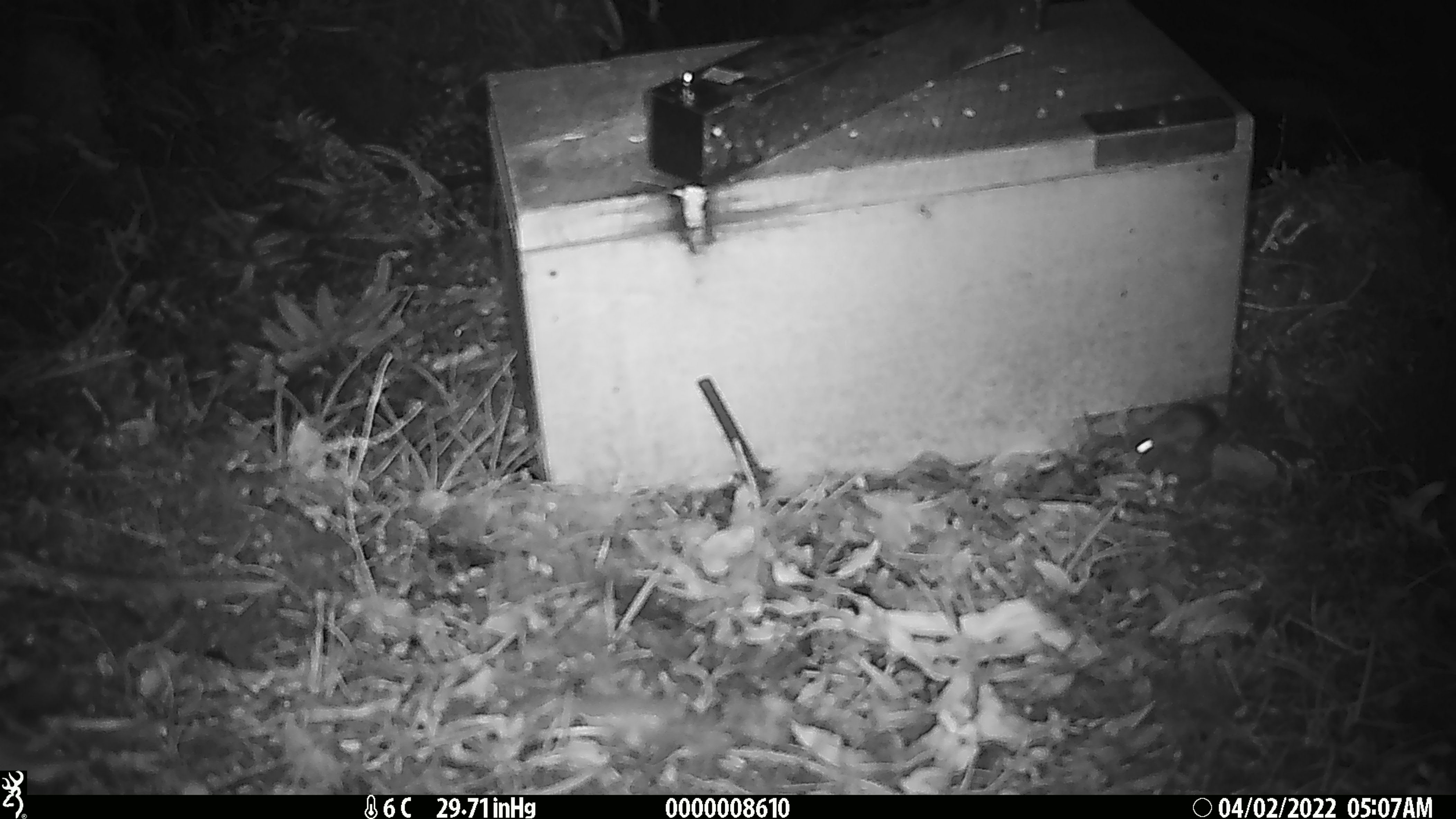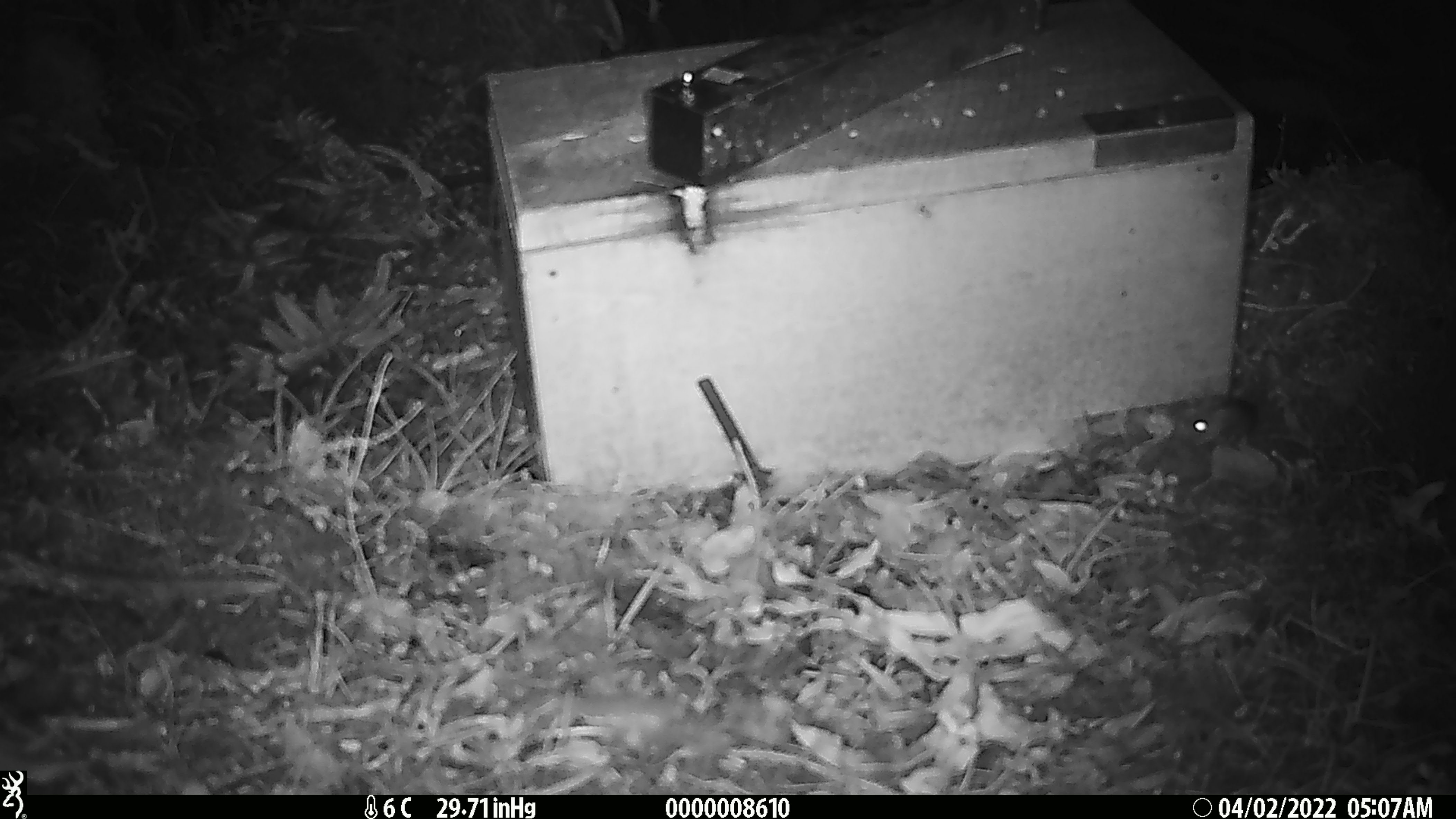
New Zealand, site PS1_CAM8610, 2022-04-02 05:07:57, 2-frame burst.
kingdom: Animalia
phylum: Chordata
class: Mammalia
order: Rodentia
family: Muridae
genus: Mus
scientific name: Mus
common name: mouse